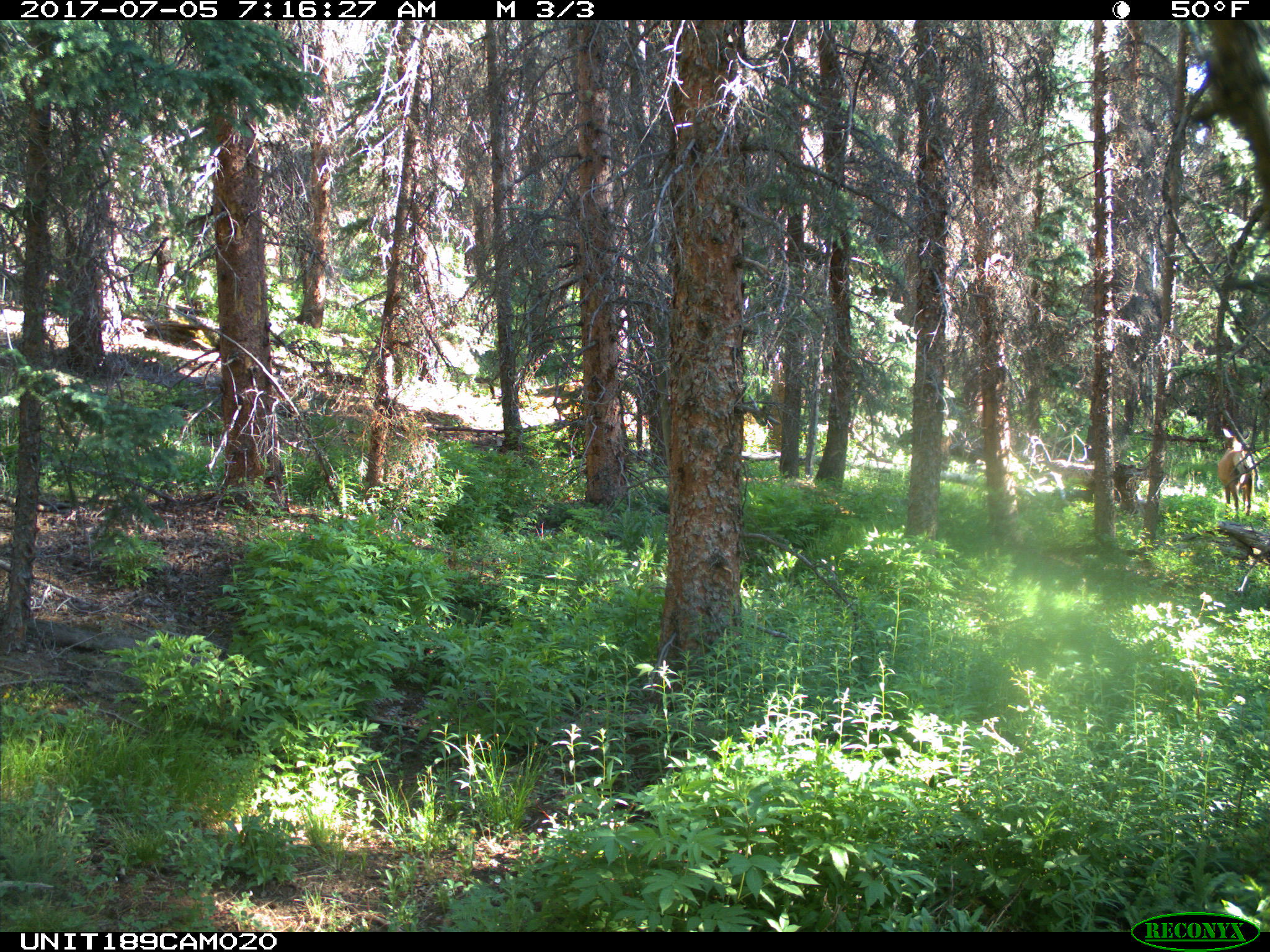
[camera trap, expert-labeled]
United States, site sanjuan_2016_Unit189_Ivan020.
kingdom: Animalia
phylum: Chordata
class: Mammalia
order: Artiodactyla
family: Cervidae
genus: Cervus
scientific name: Cervus elaphus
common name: red deer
Cervus elaphus (red deer).